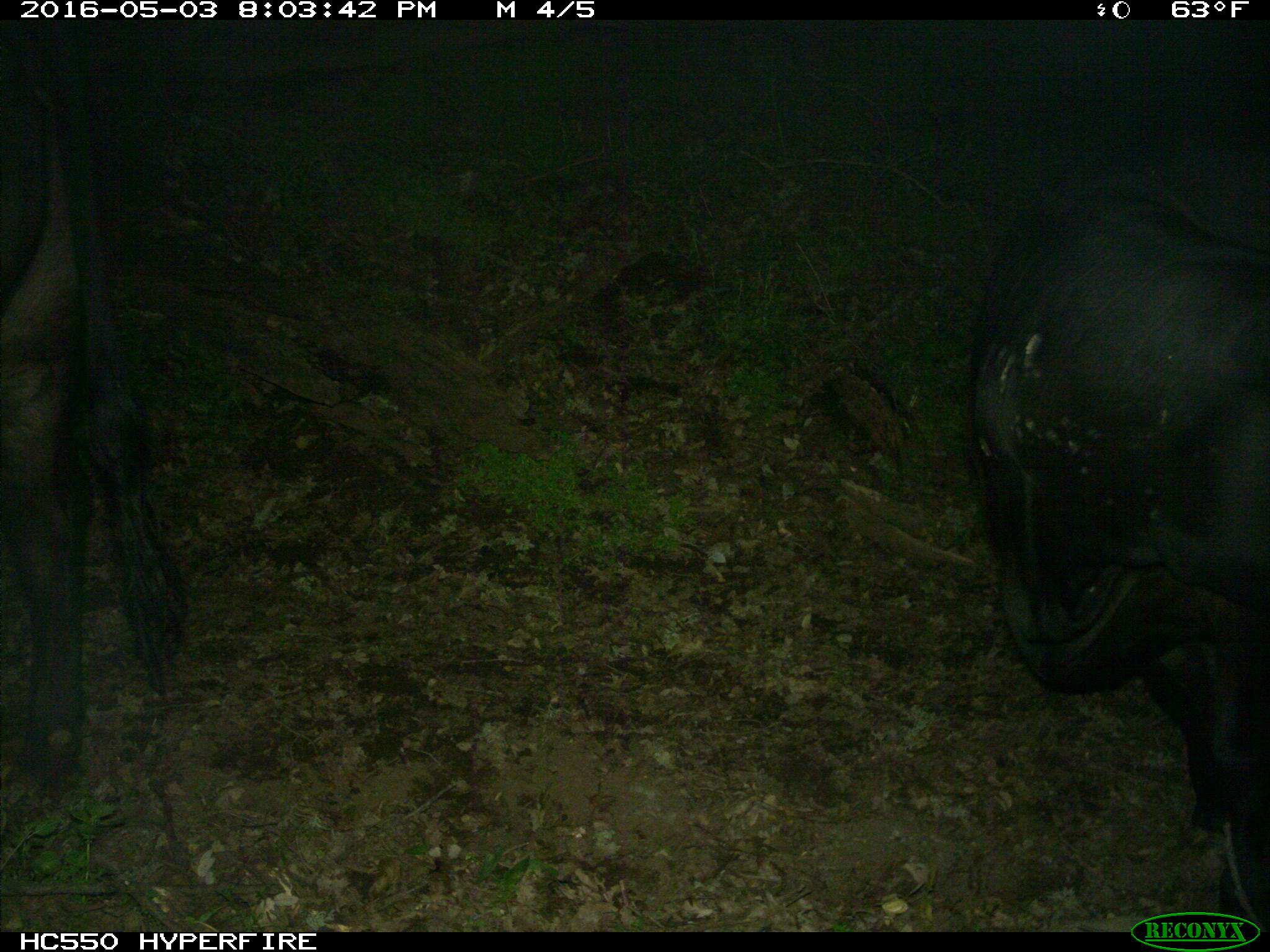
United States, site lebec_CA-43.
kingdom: Animalia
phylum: Chordata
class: Mammalia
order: Artiodactyla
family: Bovidae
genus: Bos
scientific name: Bos taurus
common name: domestic cow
Bos taurus (domestic cow).